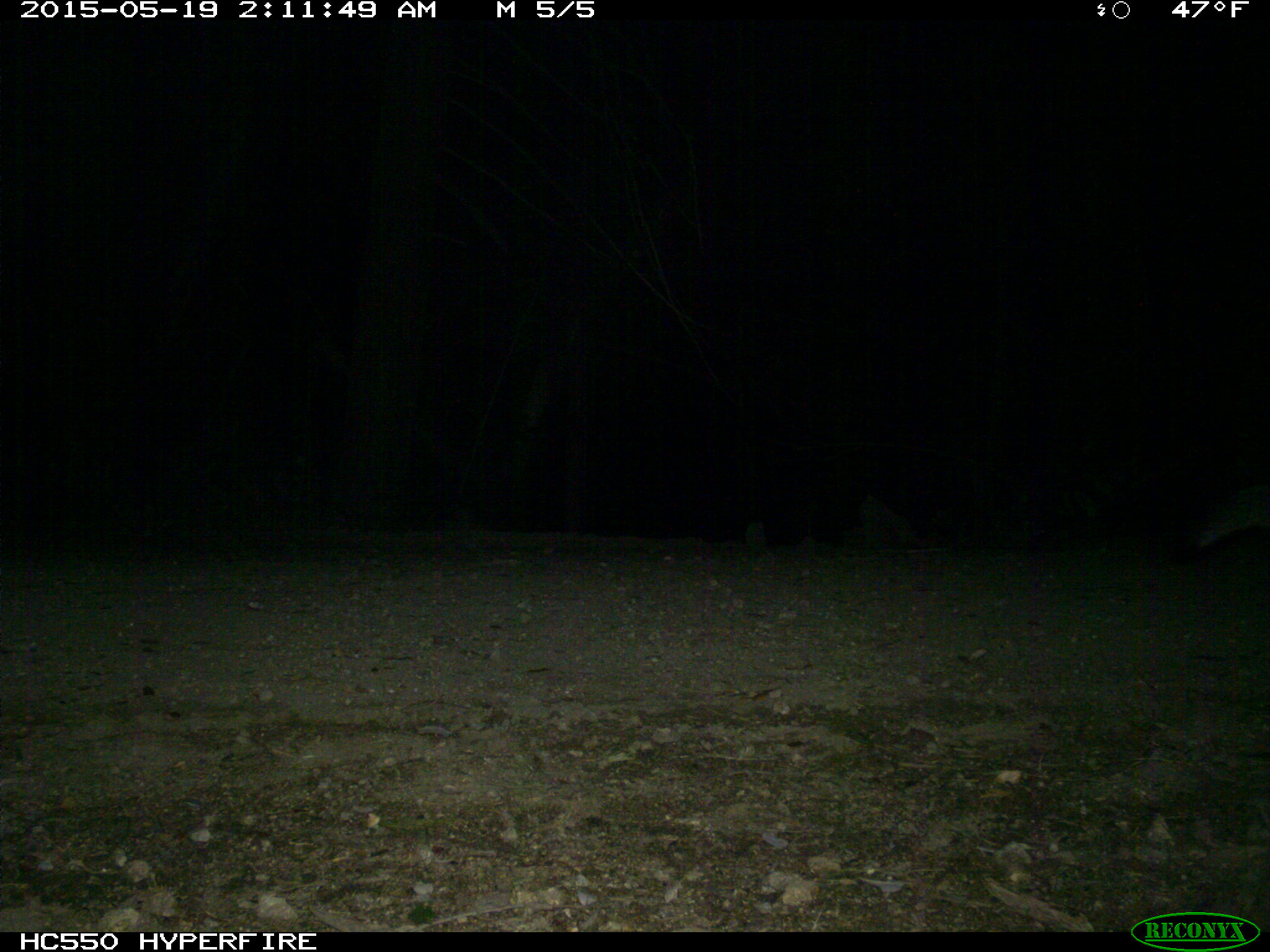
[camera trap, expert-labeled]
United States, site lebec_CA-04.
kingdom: Animalia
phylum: Chordata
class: Mammalia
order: Carnivora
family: Canidae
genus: Urocyon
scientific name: Urocyon cinereoargenteus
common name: gray fox